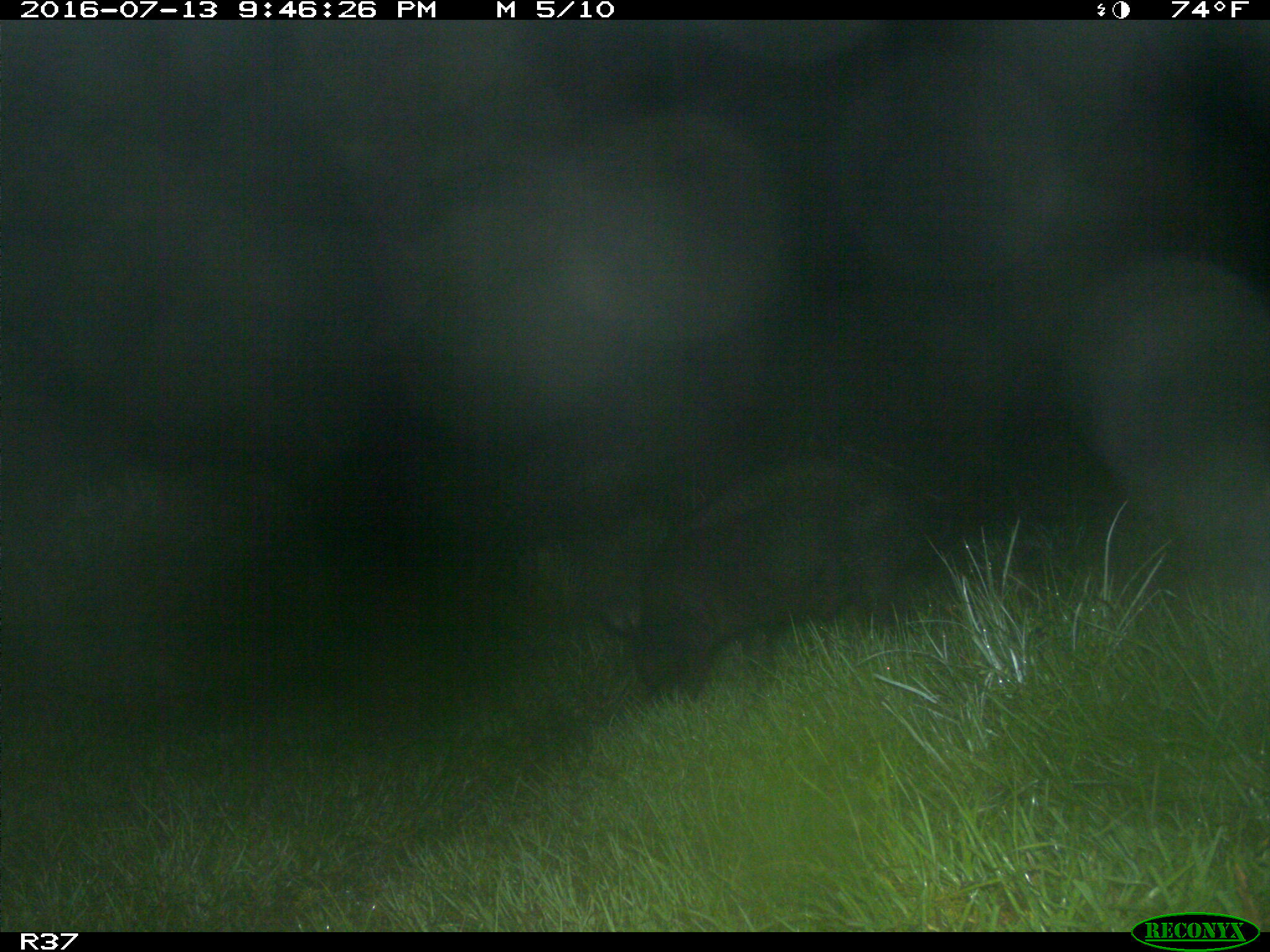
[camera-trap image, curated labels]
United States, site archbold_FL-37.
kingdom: Animalia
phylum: Chordata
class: Mammalia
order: Artiodactyla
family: Suidae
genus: Sus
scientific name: Sus scrofa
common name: wild boar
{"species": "Sus scrofa (wild boar)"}